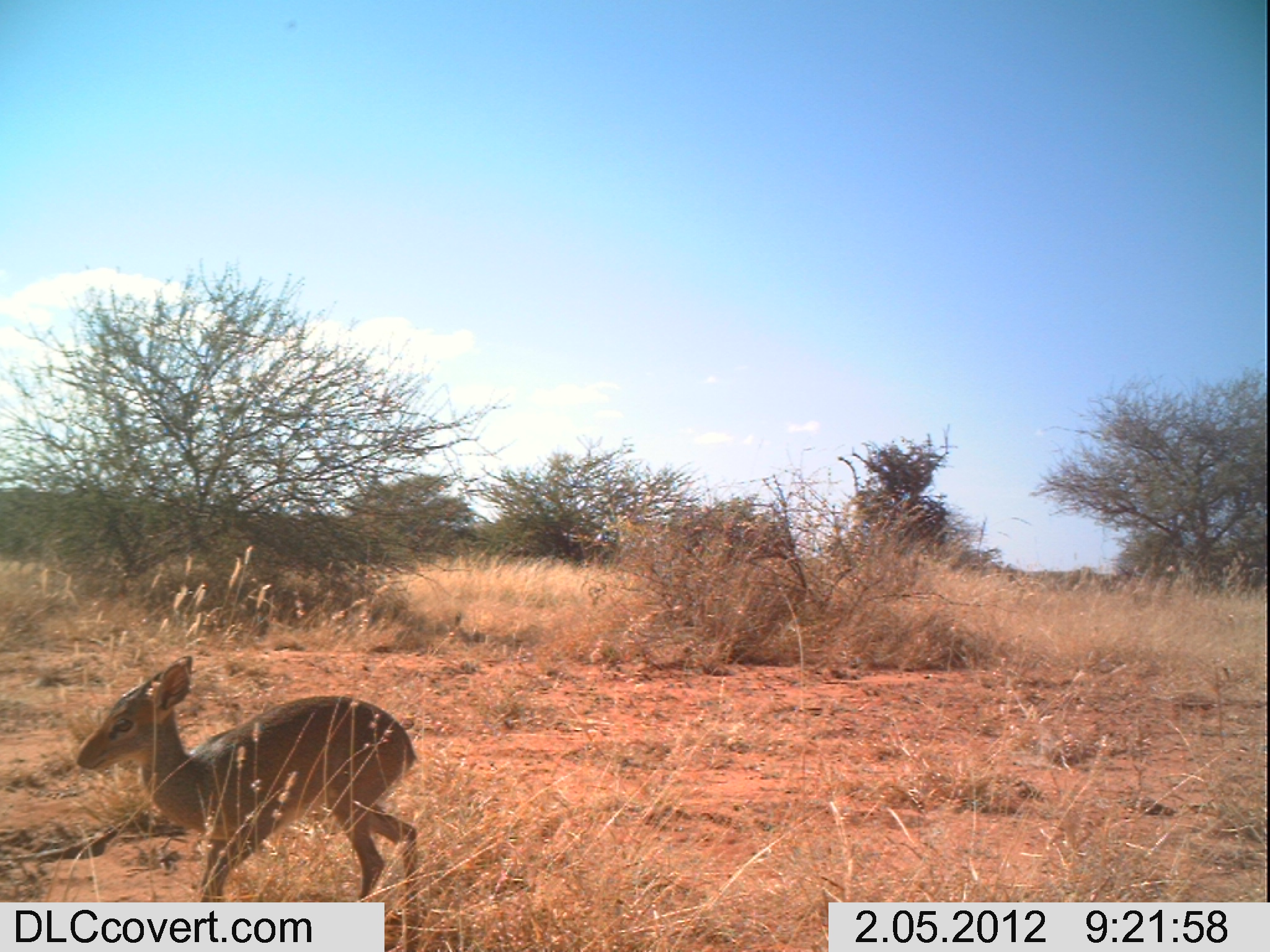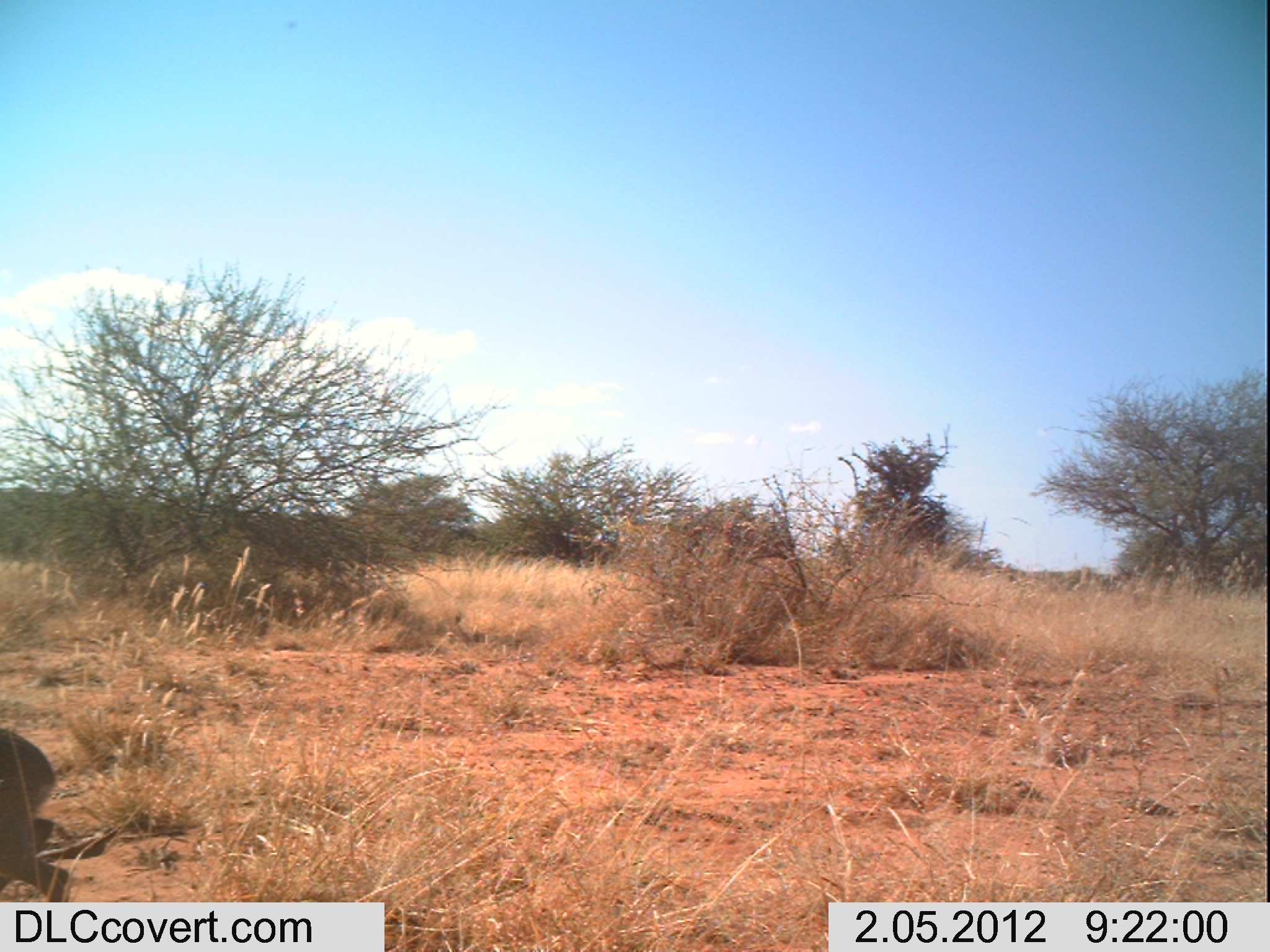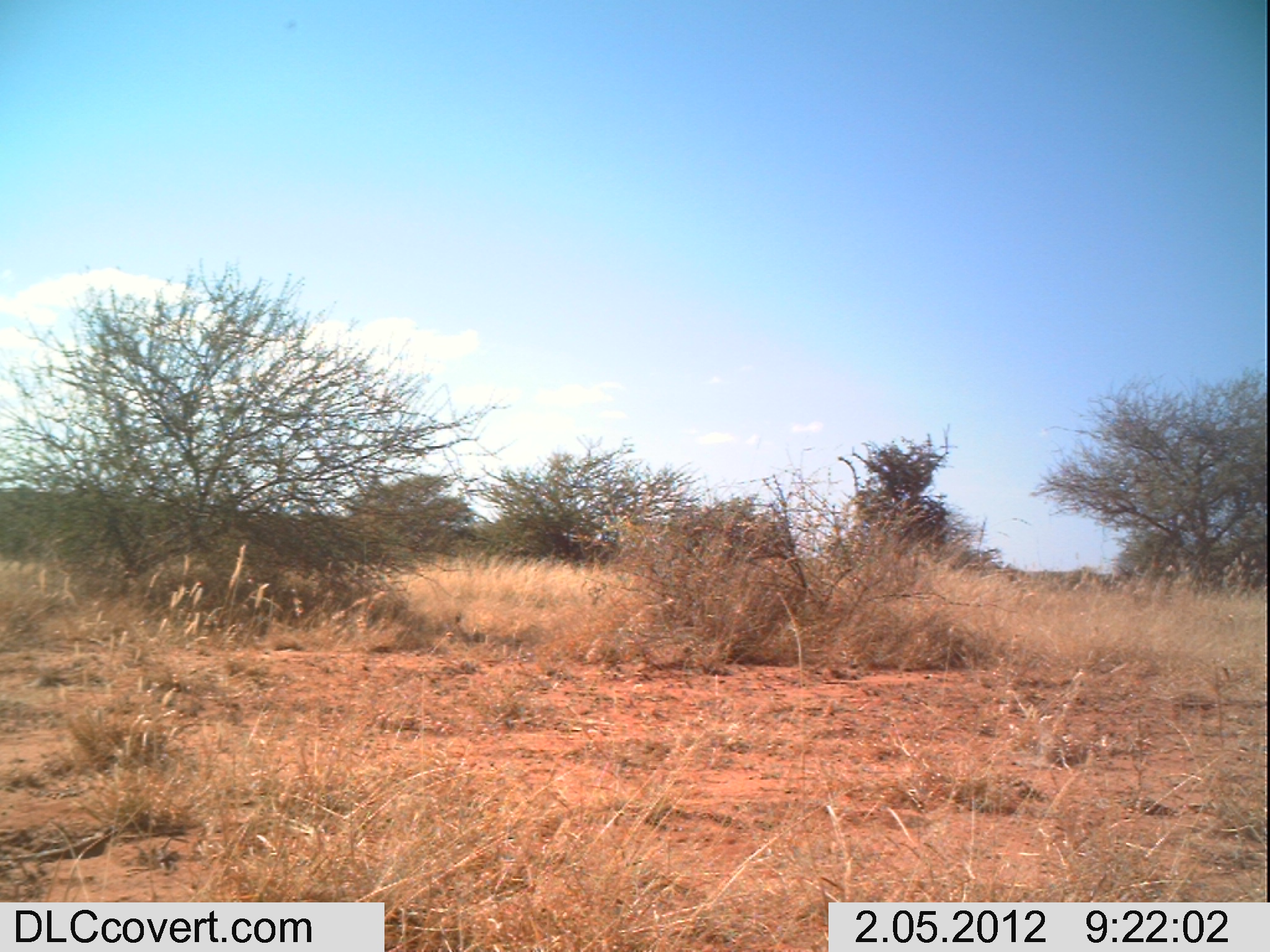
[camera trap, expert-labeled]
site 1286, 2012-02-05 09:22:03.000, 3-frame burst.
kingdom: Animalia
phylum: Chordata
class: Mammalia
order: Artiodactyla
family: Bovidae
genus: Madoqua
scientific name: Madoqua guentheri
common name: günther's dik-dik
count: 1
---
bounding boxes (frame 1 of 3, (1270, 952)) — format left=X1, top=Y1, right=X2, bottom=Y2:
madoqua guentheri: left=70, top=651, right=419, bottom=902